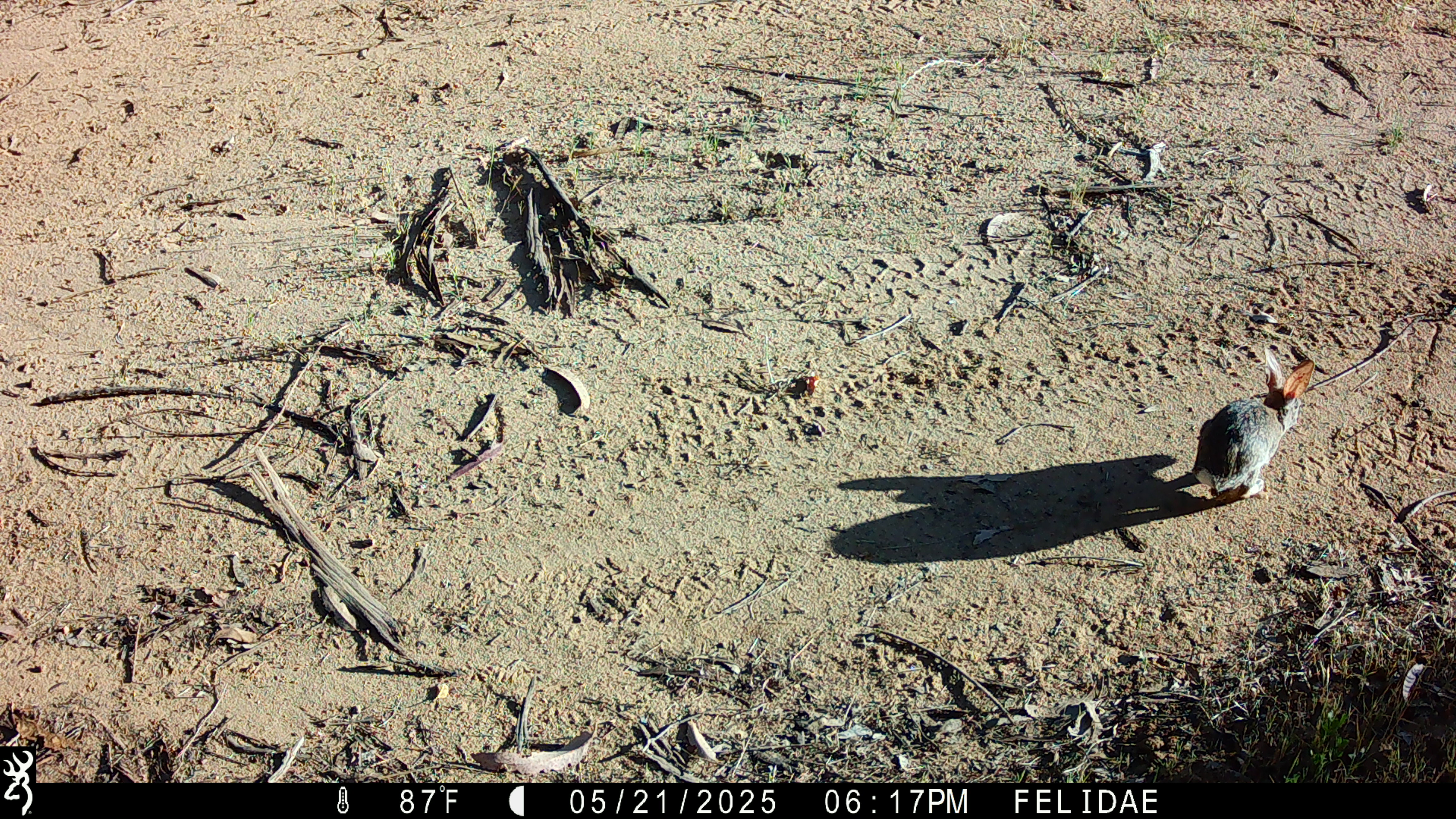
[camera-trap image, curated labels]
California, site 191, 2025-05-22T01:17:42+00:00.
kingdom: Animalia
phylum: Chordata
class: Mammalia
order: Lagomorpha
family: Leporidae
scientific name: Leporidae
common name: rabbit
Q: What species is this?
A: Rabbit (Leporidae).